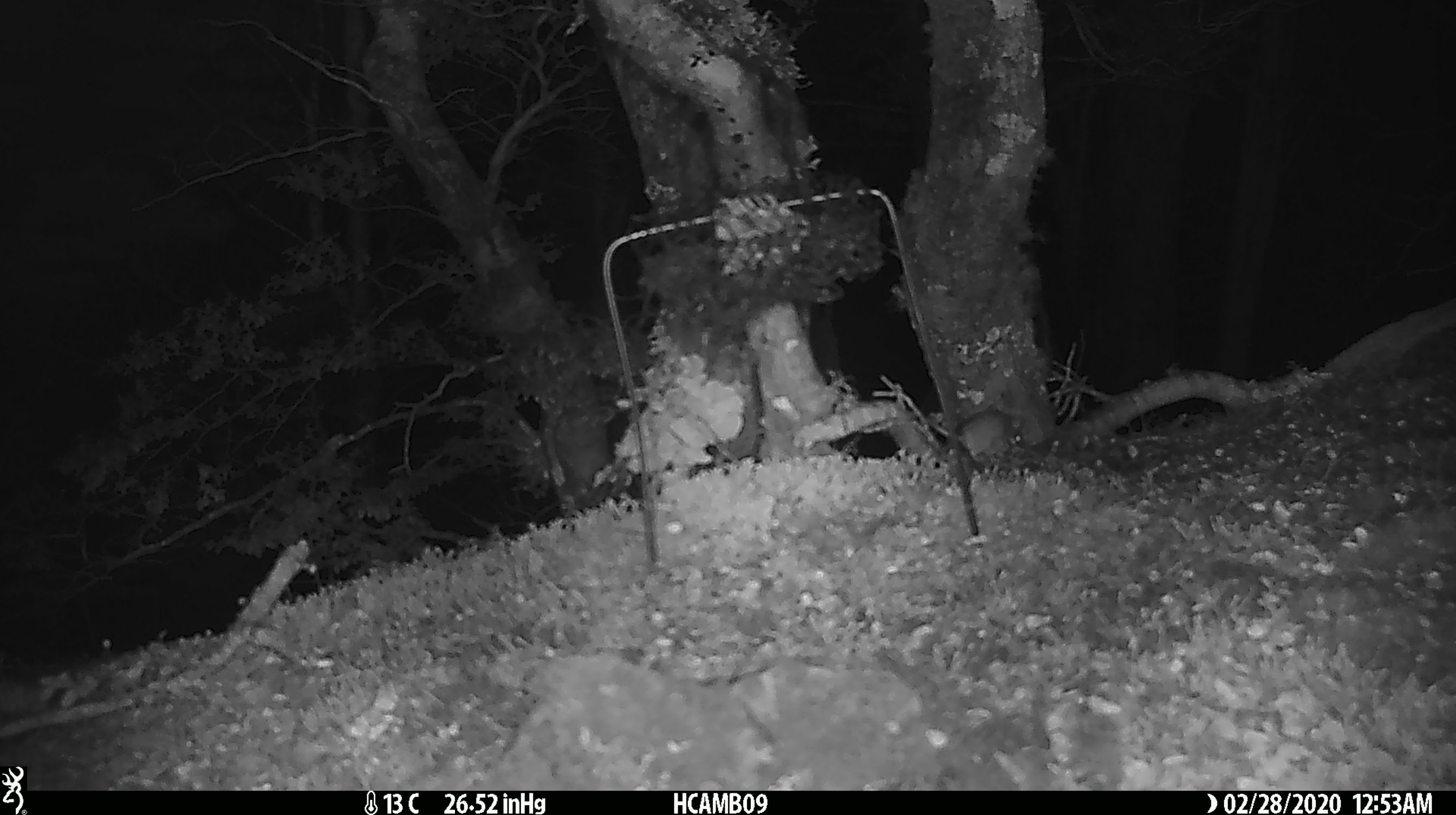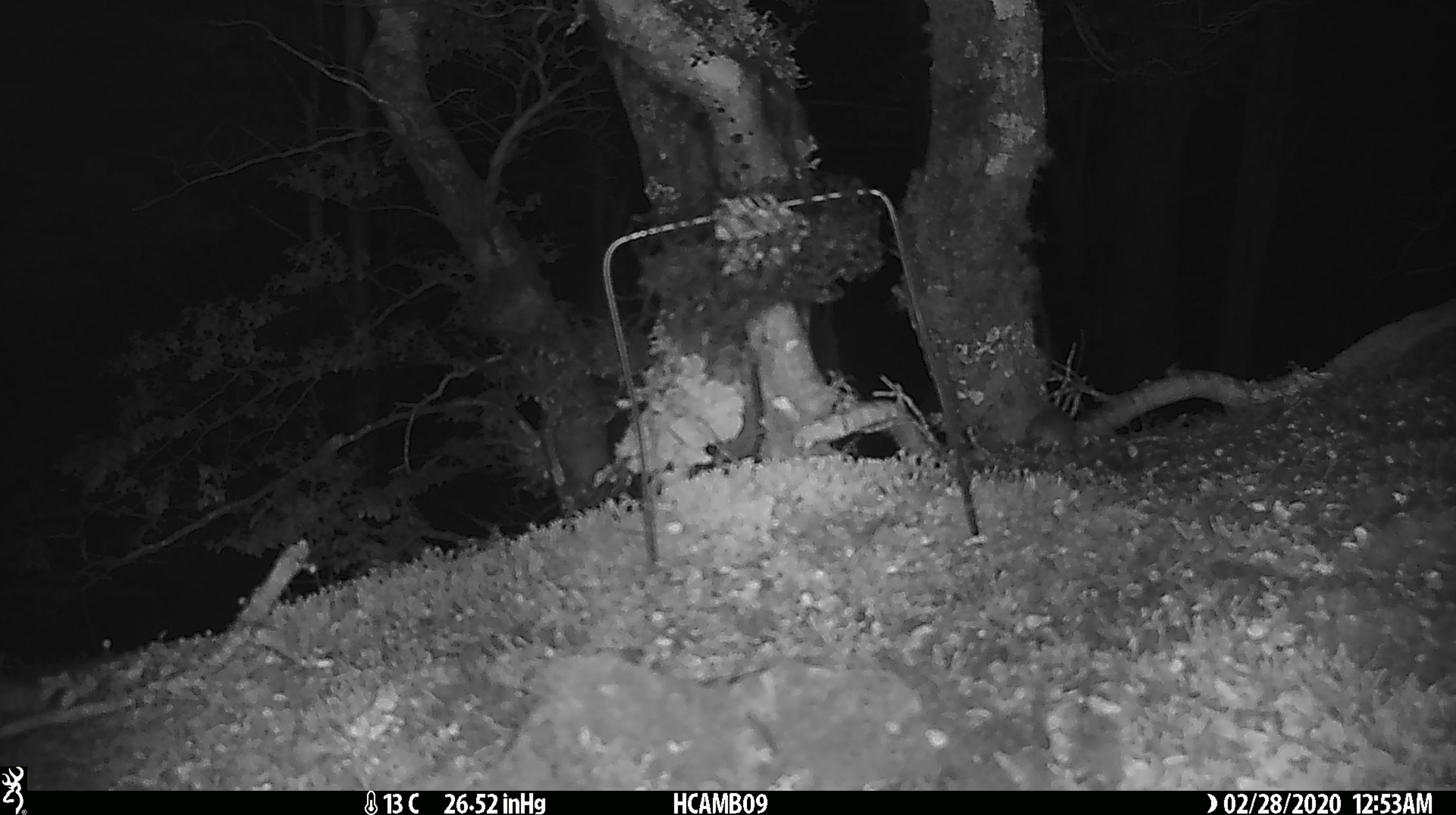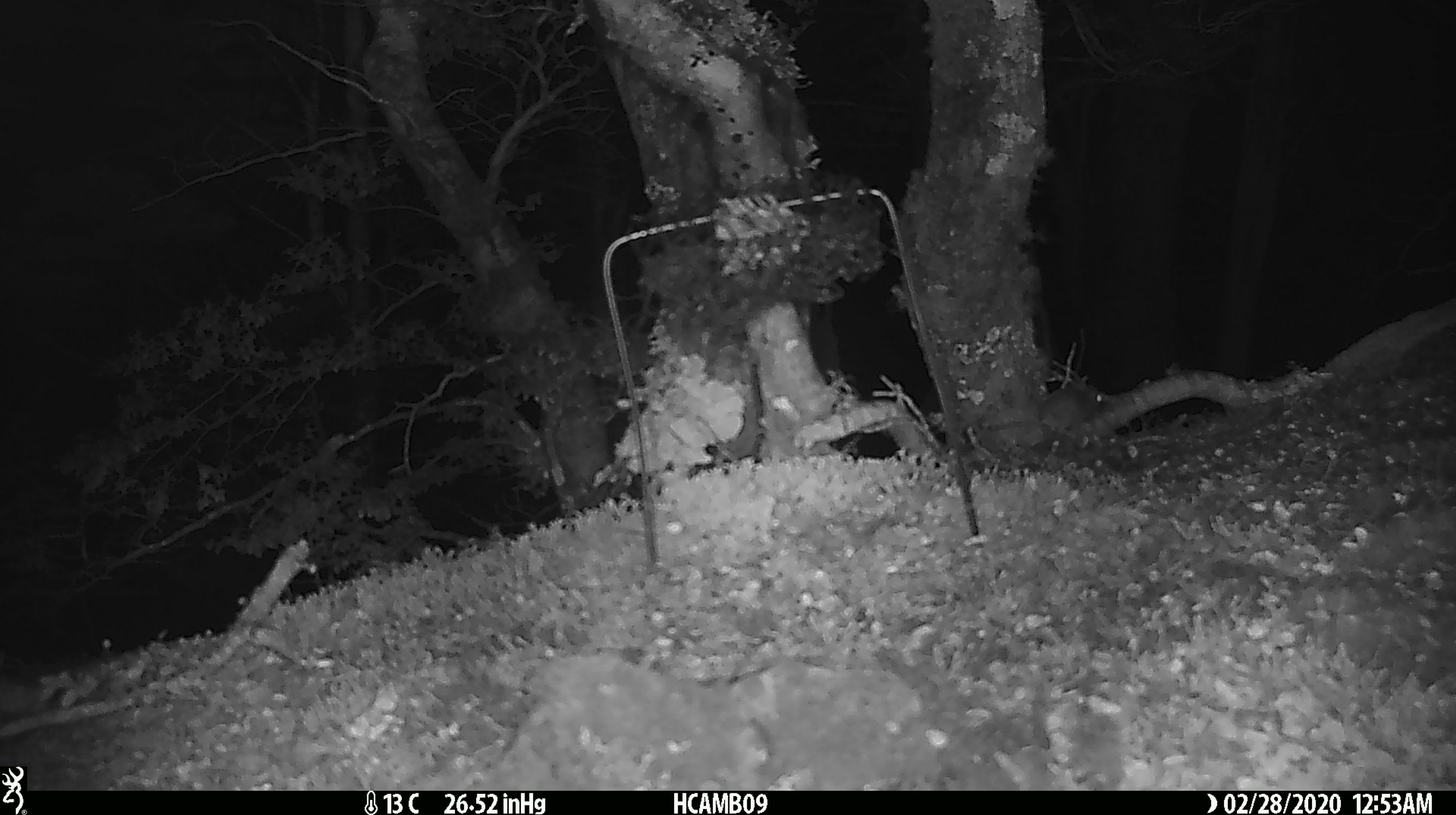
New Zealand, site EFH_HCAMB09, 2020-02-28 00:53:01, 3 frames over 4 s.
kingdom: Animalia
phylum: Chordata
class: Mammalia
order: Rodentia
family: Muridae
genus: Mus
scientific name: Mus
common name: mouse